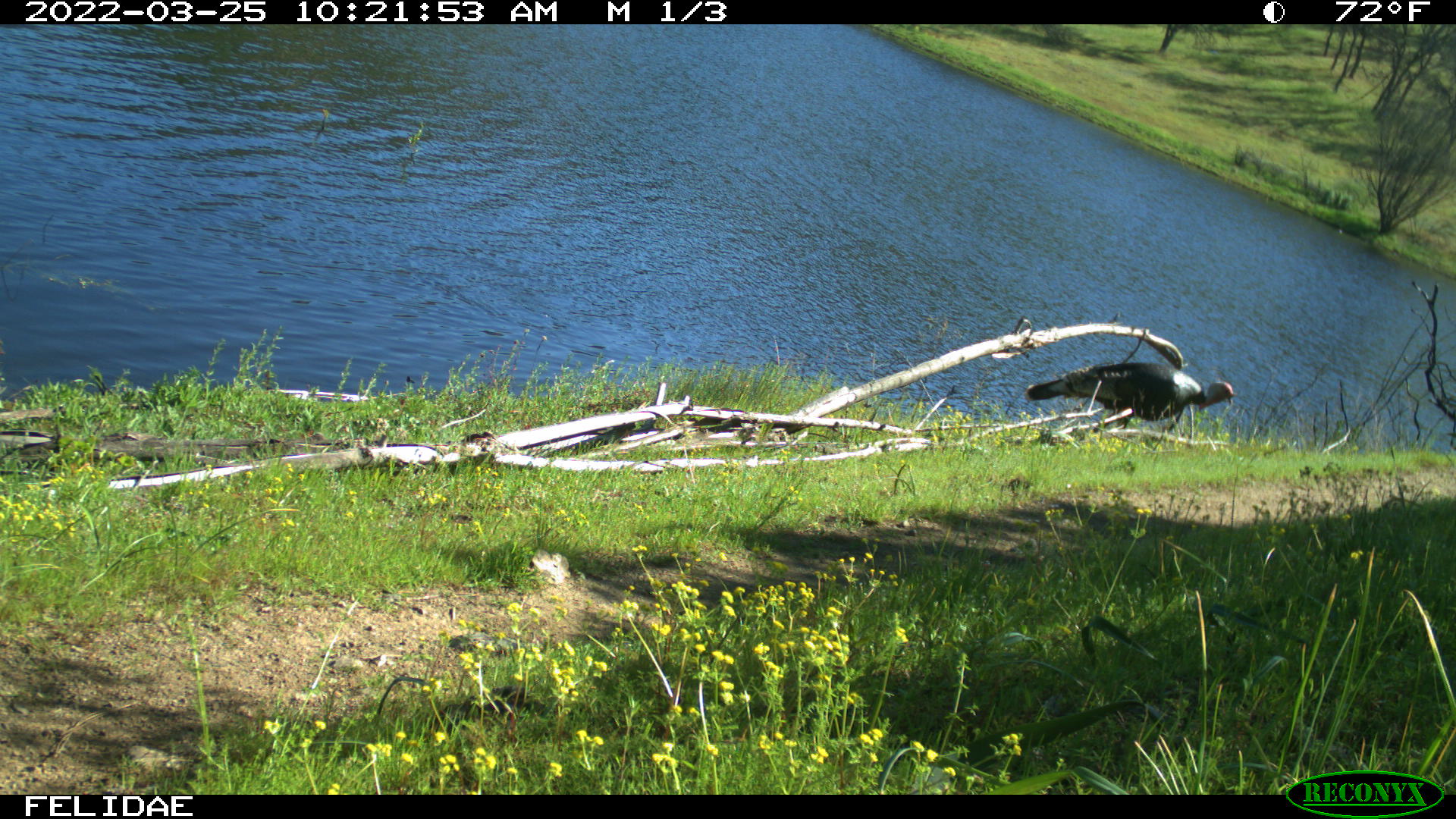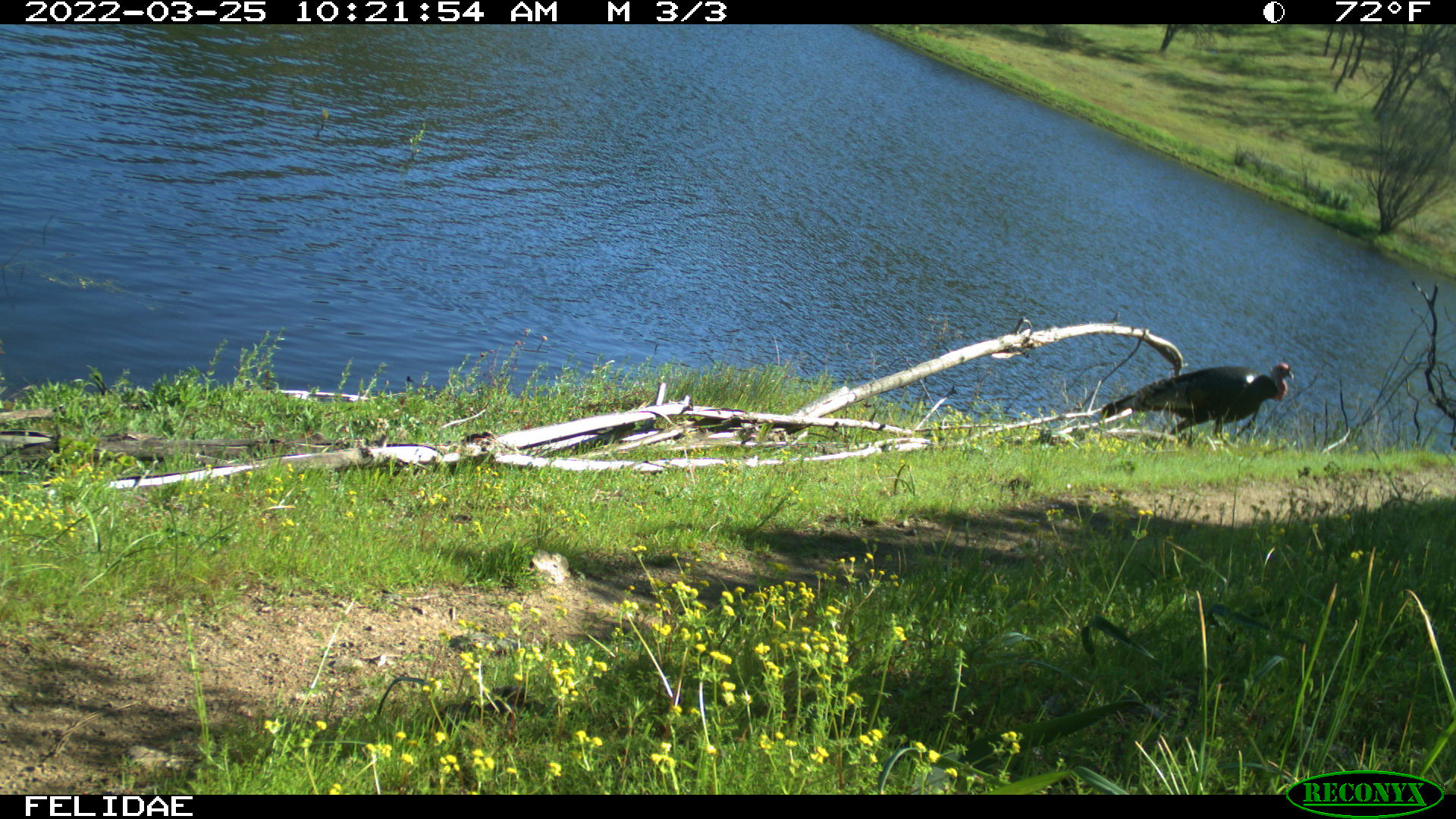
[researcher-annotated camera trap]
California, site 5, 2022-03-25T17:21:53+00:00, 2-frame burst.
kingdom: Animalia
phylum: Chordata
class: Aves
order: Galliformes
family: Phasianidae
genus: Meleagris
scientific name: Meleagris gallopavo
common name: turkey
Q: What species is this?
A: Turkey (Meleagris gallopavo).